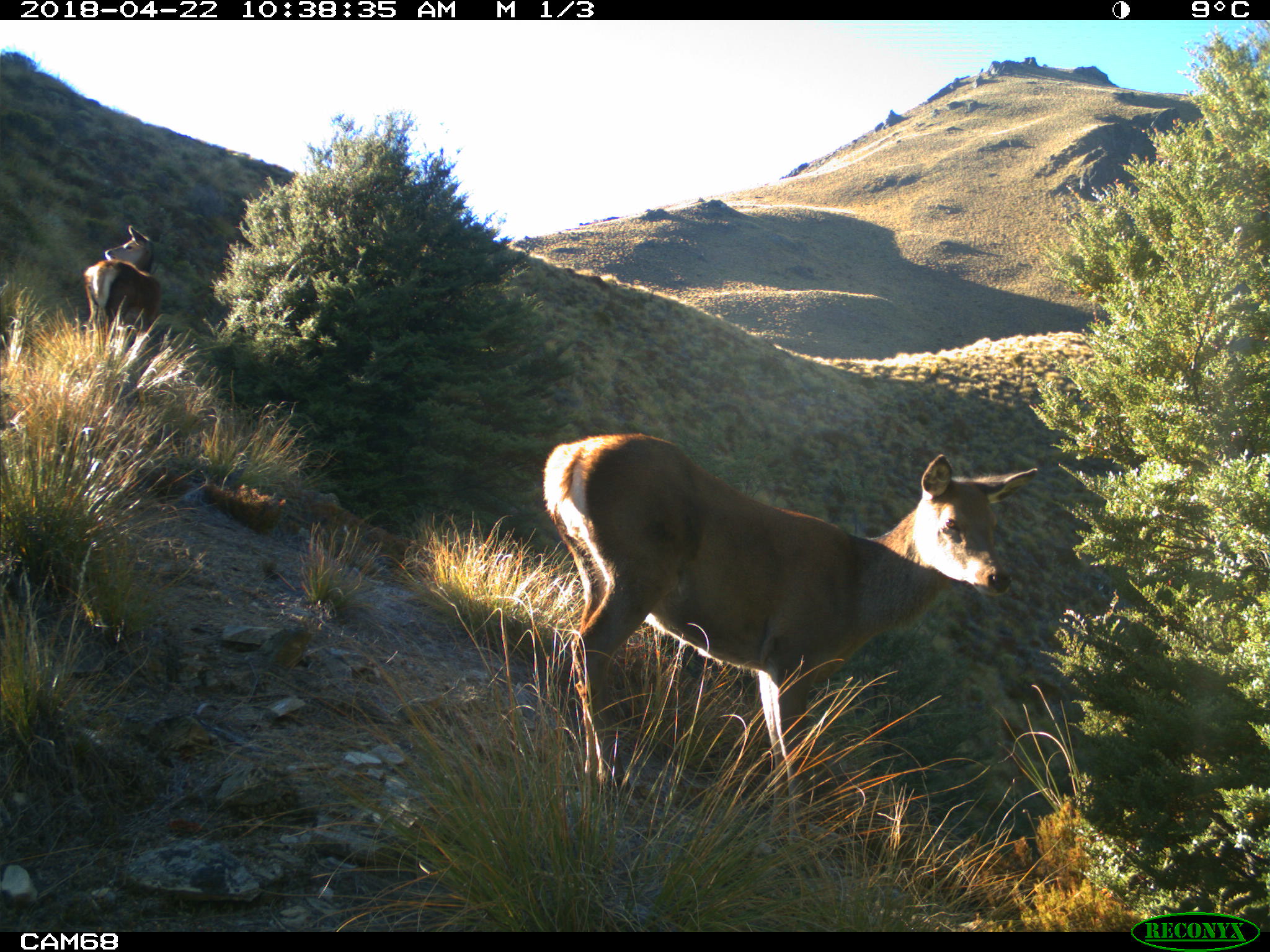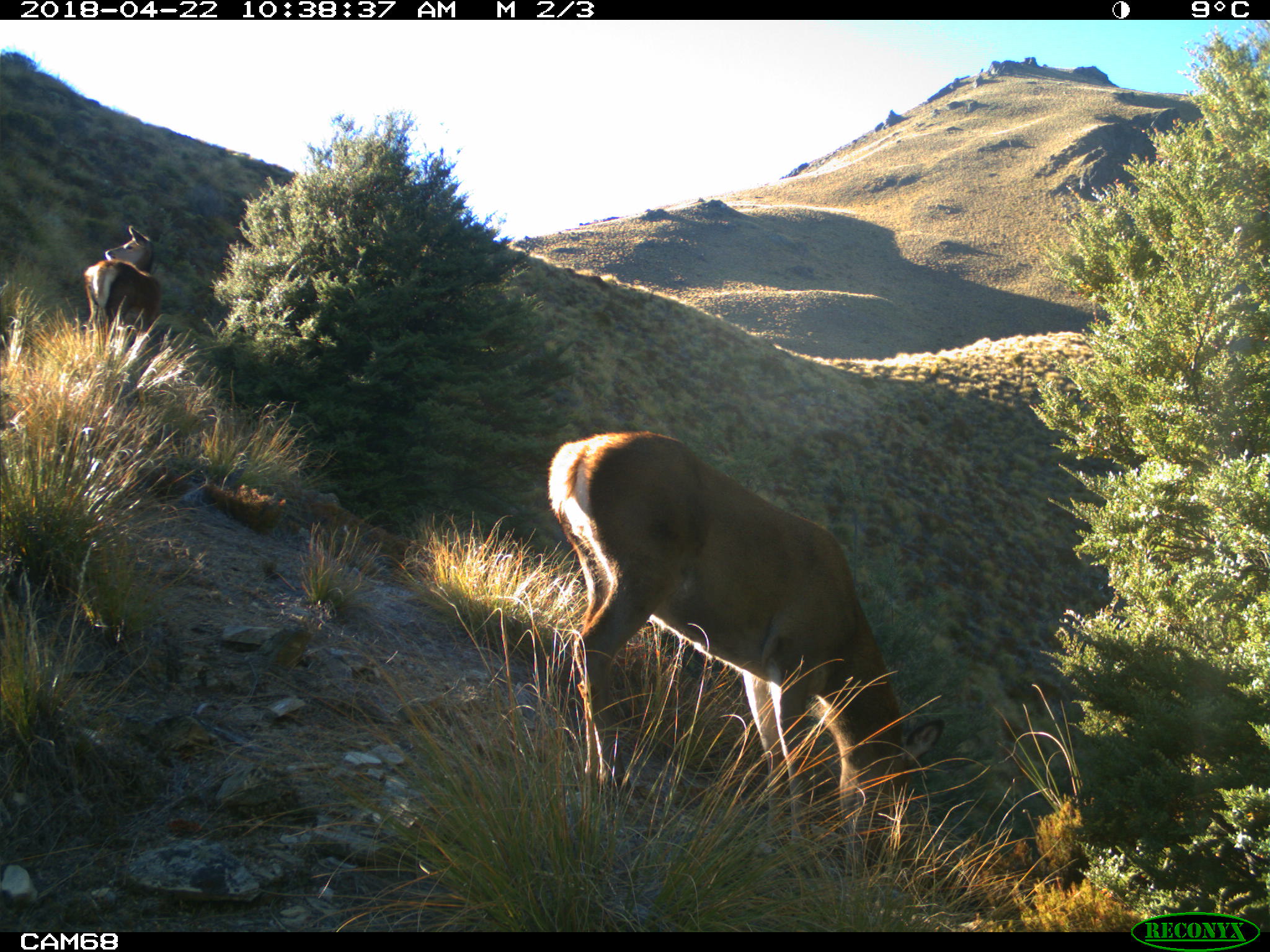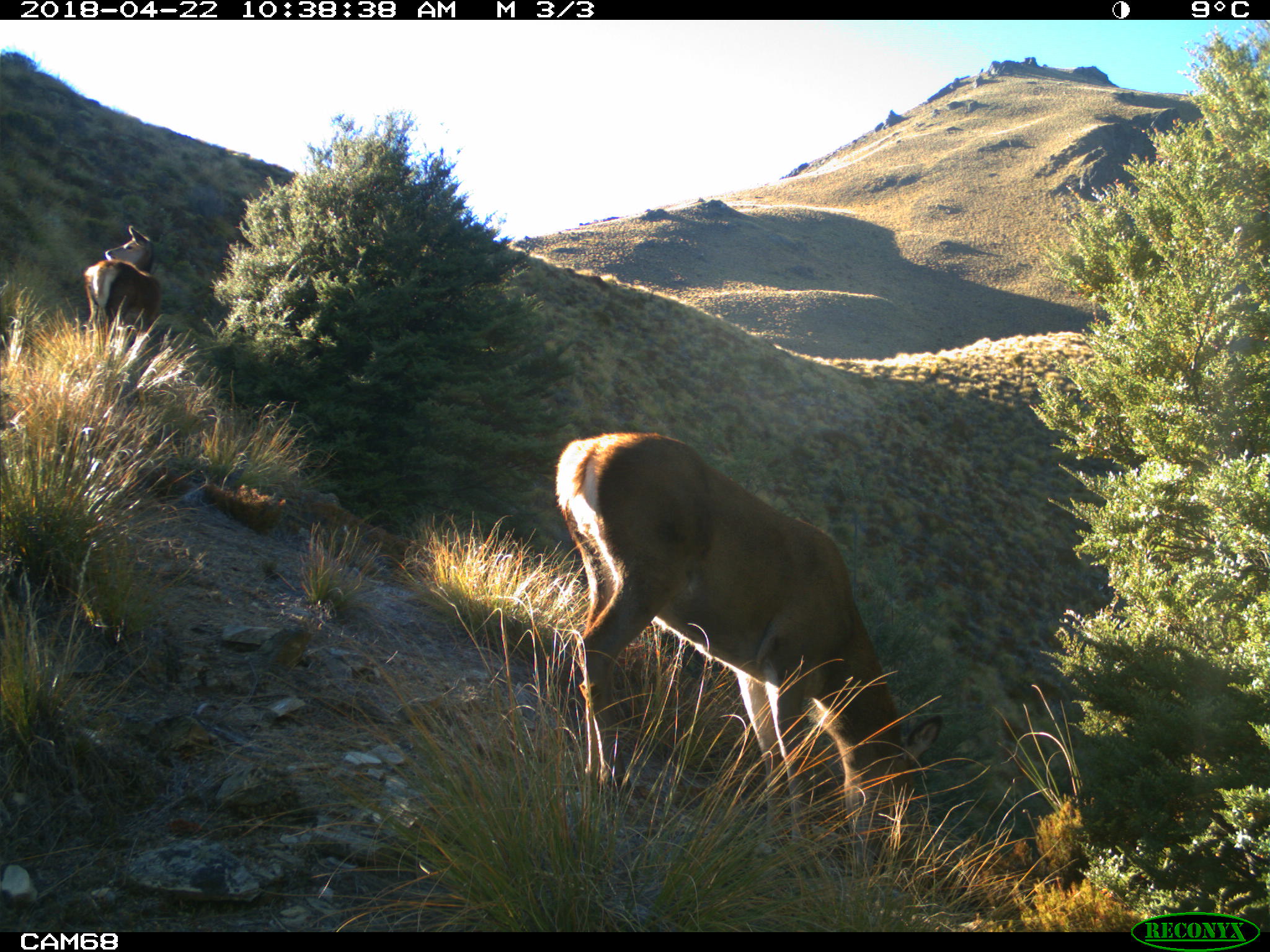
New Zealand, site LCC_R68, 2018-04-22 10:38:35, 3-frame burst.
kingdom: Animalia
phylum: Chordata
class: Mammalia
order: Artiodactyla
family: Cervidae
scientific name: Cervidae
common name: deer